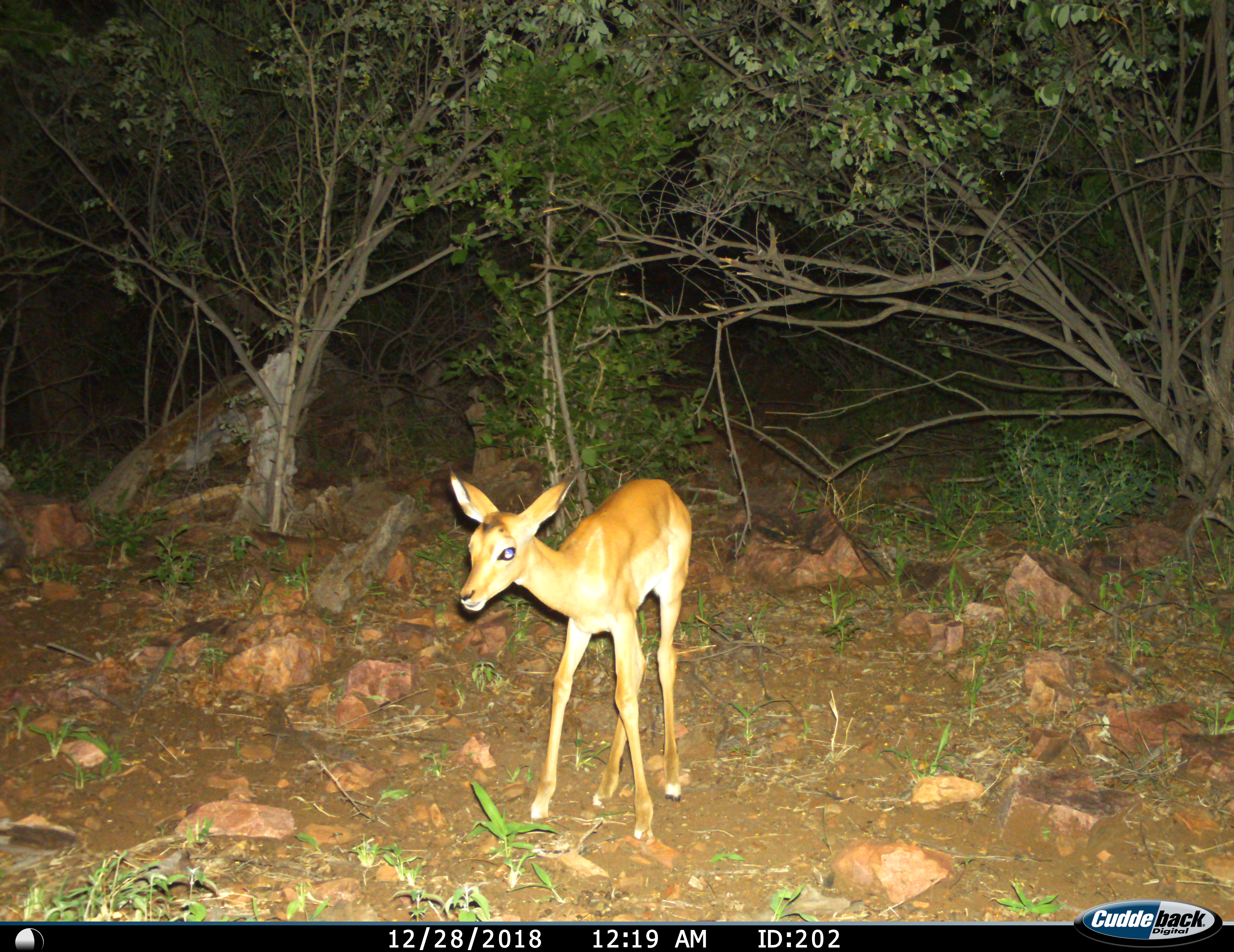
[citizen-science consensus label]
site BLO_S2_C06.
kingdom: Animalia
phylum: Chordata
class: Mammalia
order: Artiodactyla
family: Bovidae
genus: Aepyceros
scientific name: Aepyceros melampus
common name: impala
Impala (Aepyceros melampus), count 1. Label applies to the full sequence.